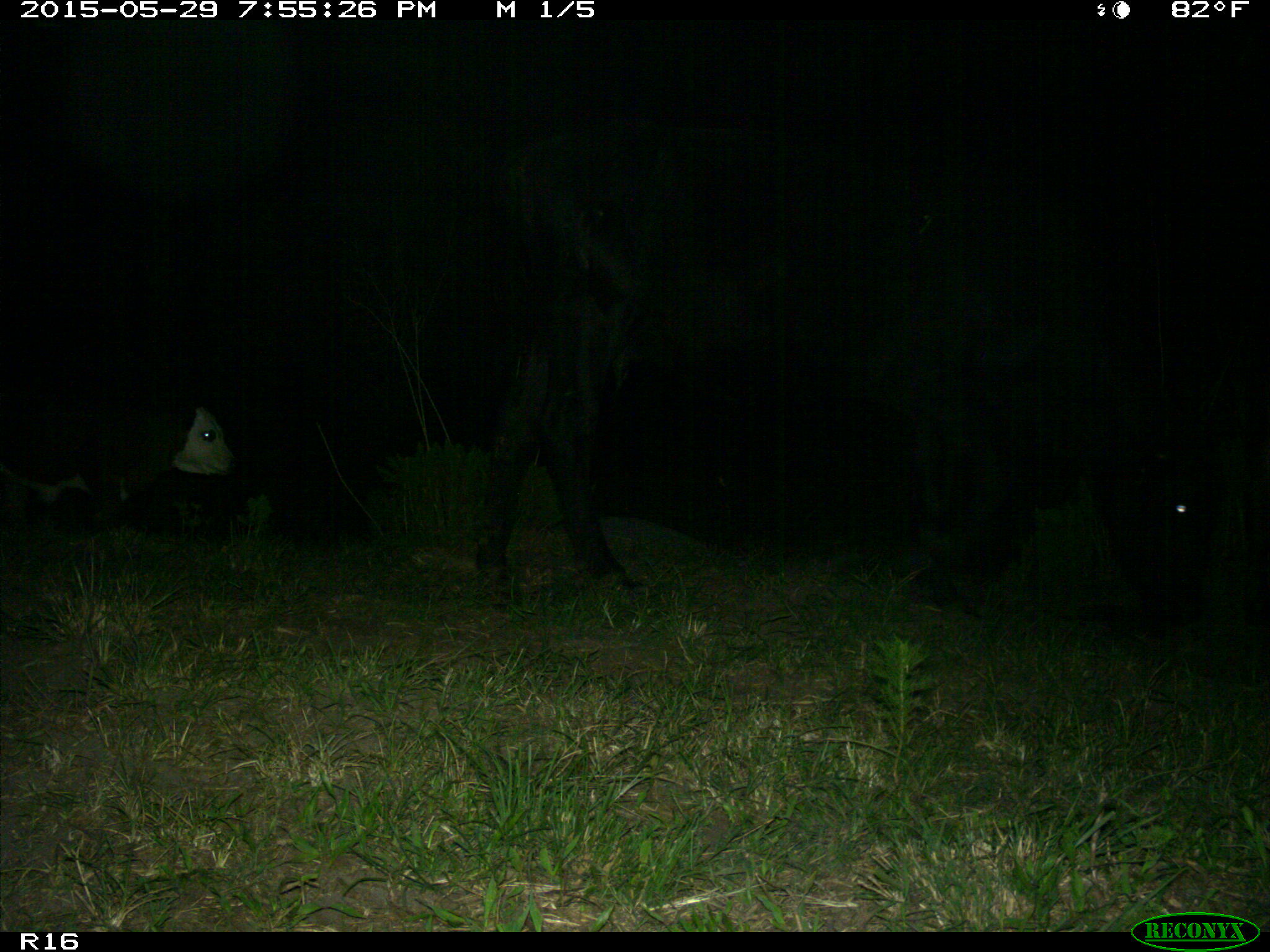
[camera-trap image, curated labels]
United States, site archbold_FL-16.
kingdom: Animalia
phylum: Chordata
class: Mammalia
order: Artiodactyla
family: Bovidae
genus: Bos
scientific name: Bos taurus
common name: domestic cow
Bos taurus (domestic cow).